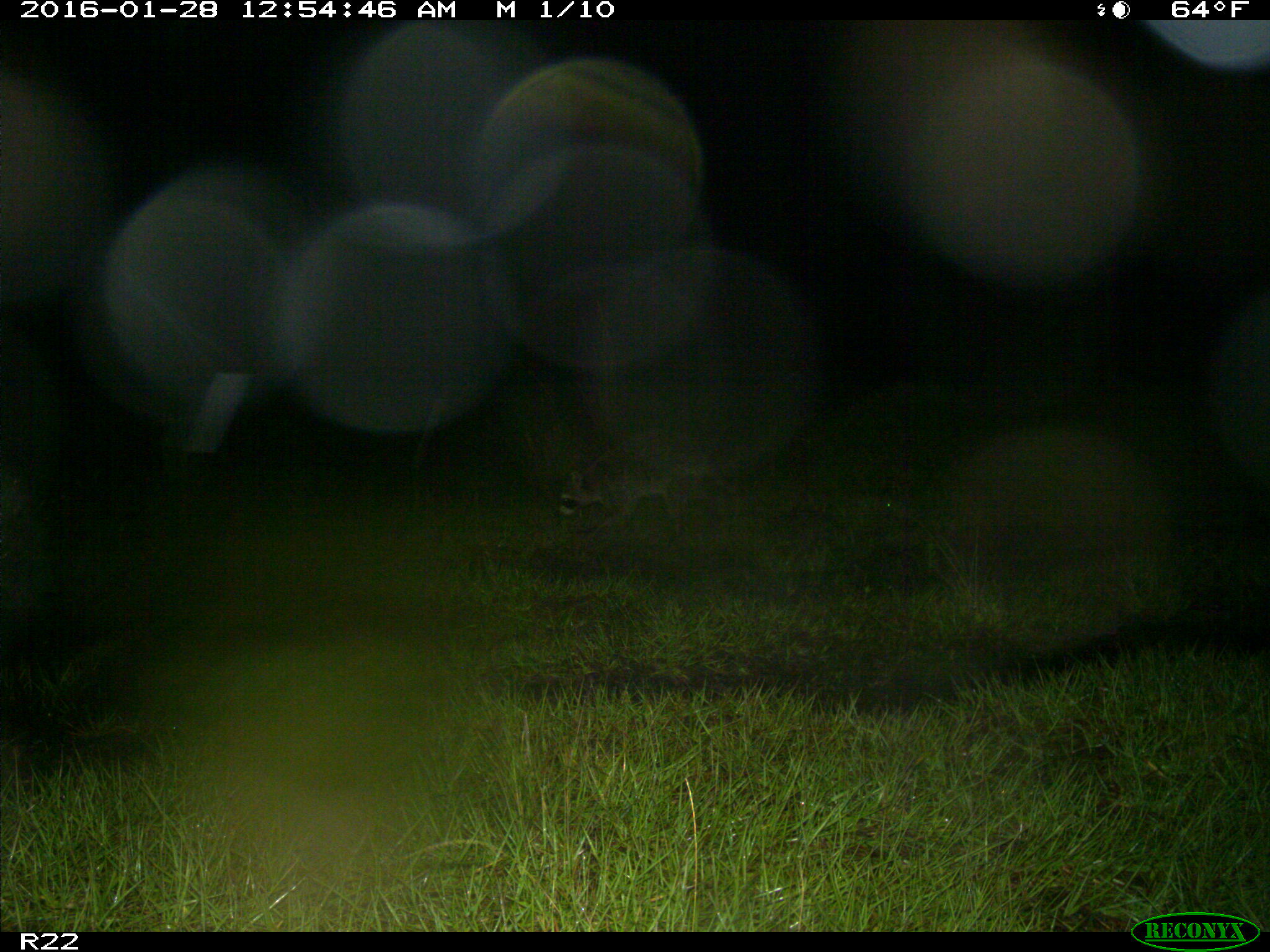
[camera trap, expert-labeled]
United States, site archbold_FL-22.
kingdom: Animalia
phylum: Chordata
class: Mammalia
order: Carnivora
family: Procyonidae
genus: Procyon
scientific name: Procyon lotor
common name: common raccoon